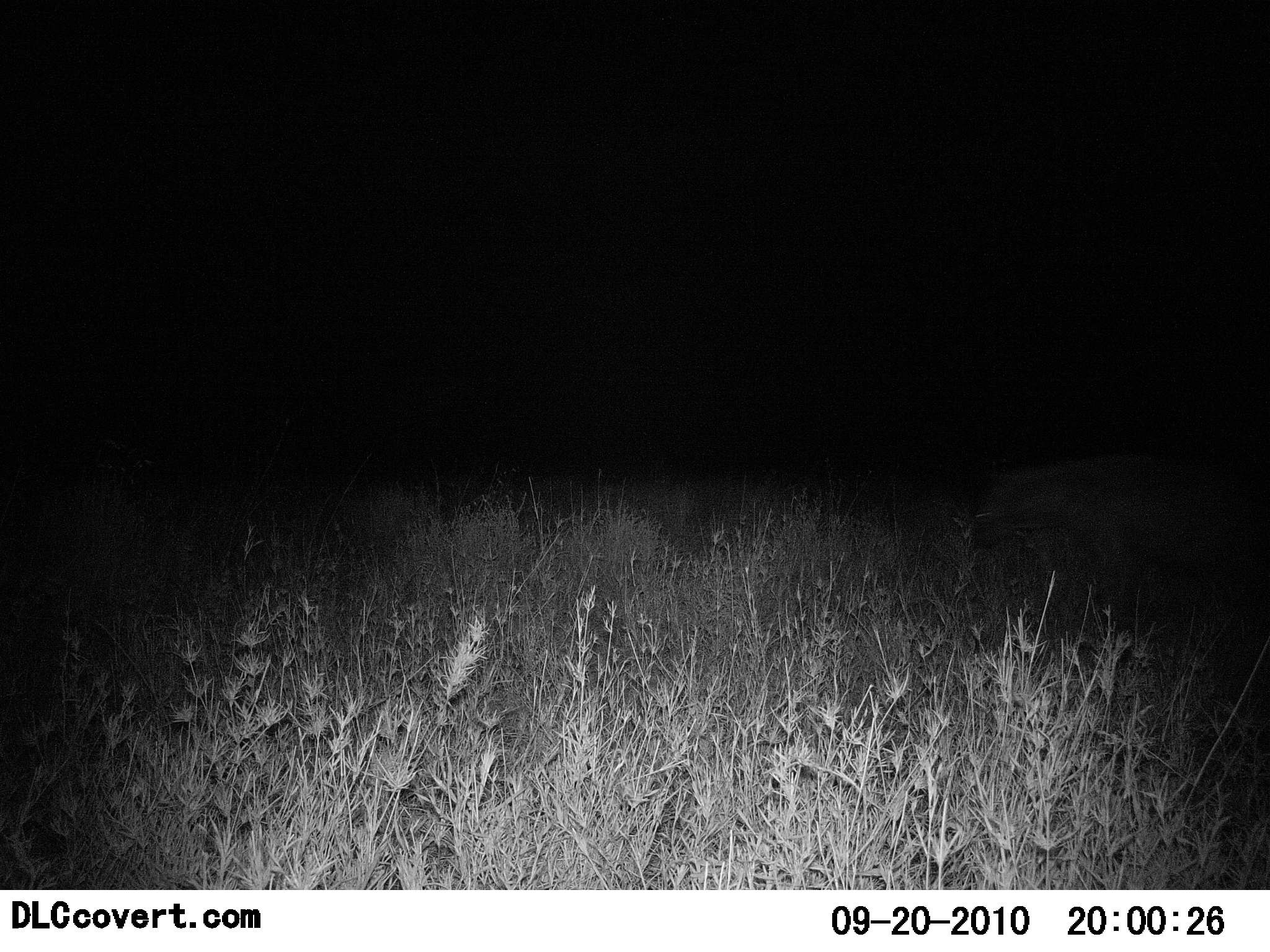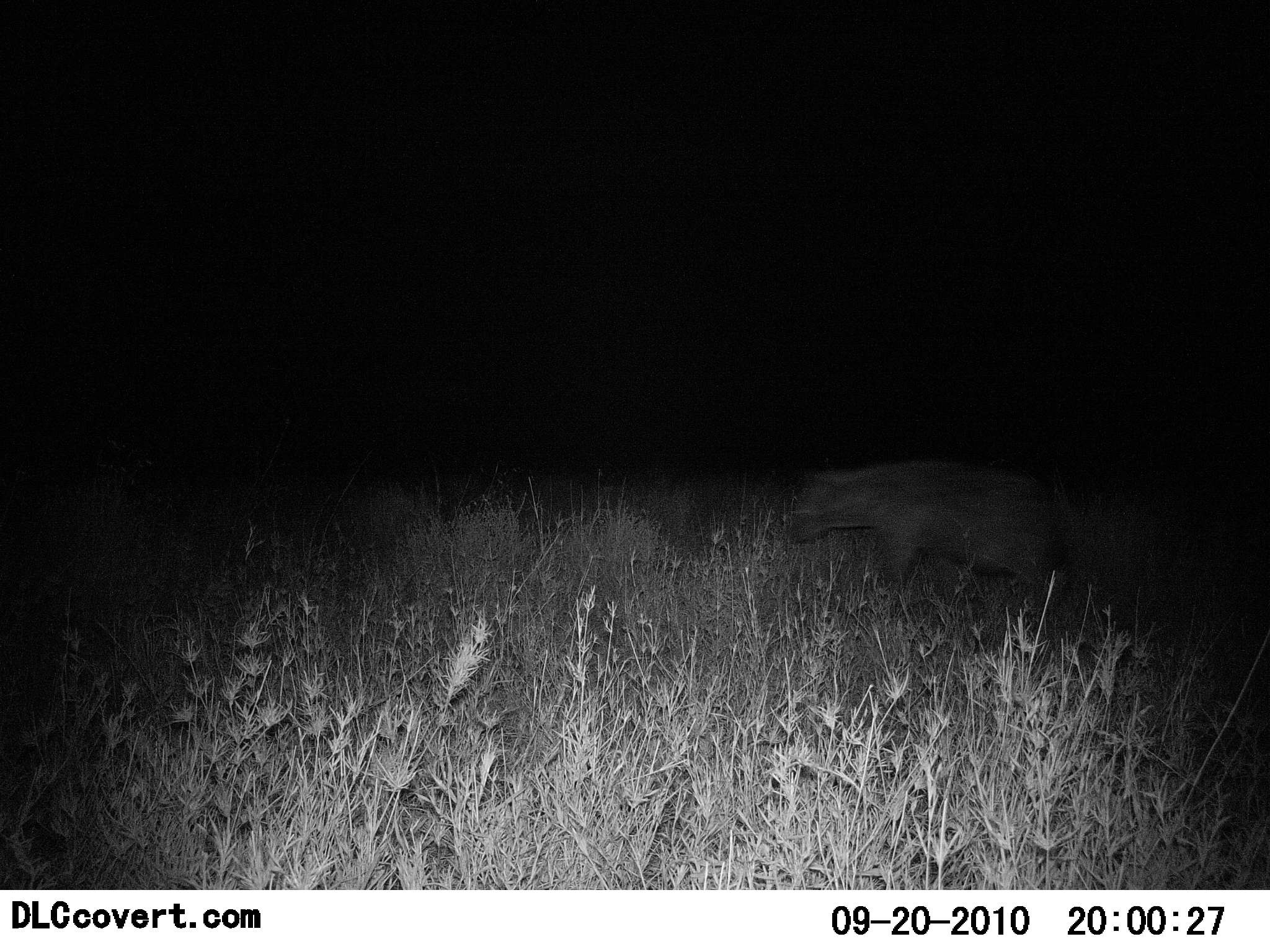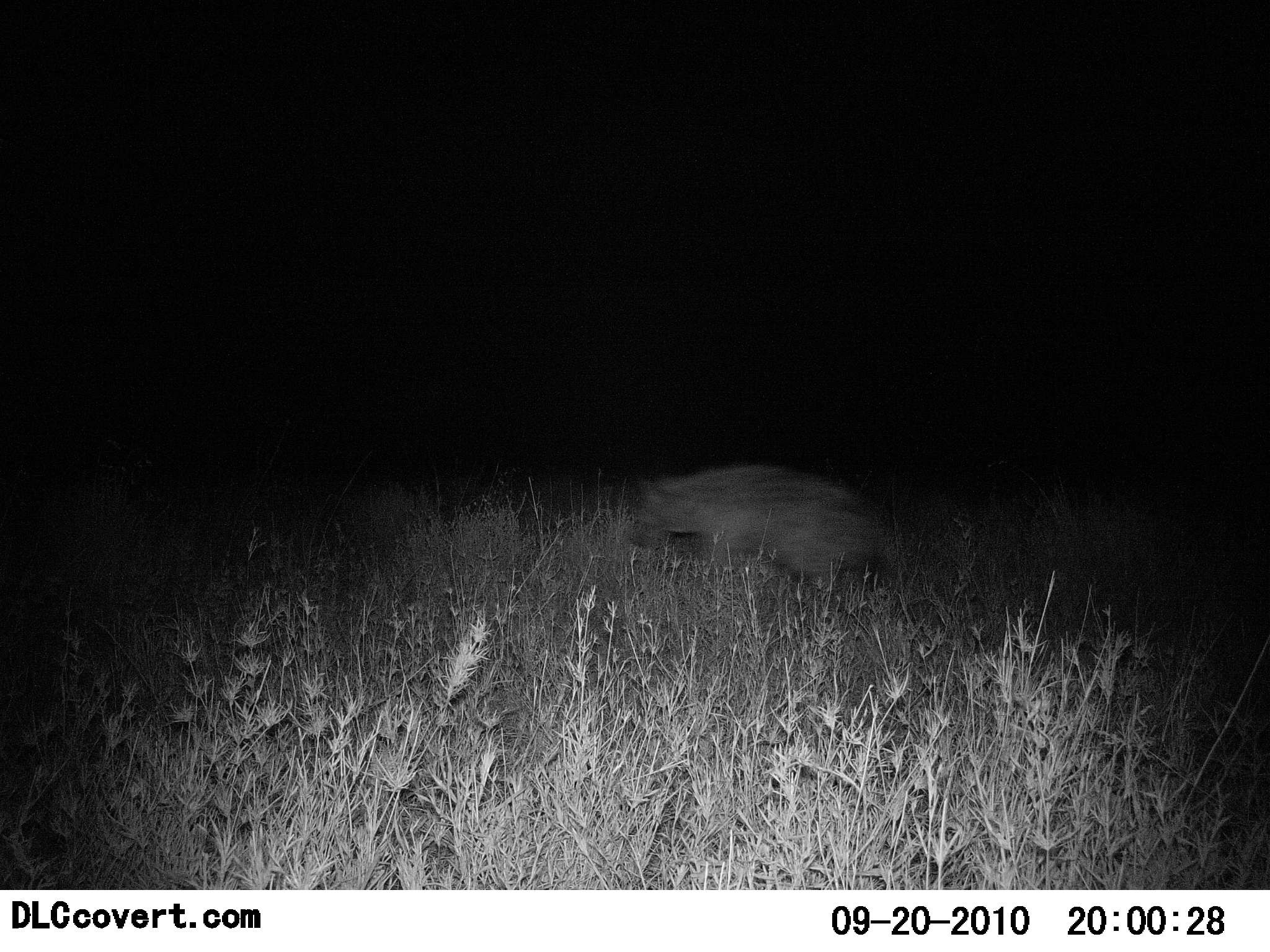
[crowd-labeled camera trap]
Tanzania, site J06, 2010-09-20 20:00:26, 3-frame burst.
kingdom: Animalia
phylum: Chordata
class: Mammalia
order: Carnivora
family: Hyaenidae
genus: Crocuta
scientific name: Crocuta crocuta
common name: spotted hyena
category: hyenaspotted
Hyenaspotted (spotted hyena) (Crocuta crocuta), count 1. Behavior (volunteer vote fractions): standing 0%, resting 0%, moving 100%, interacting 0%. Young present (vote fraction): 0%. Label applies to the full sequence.